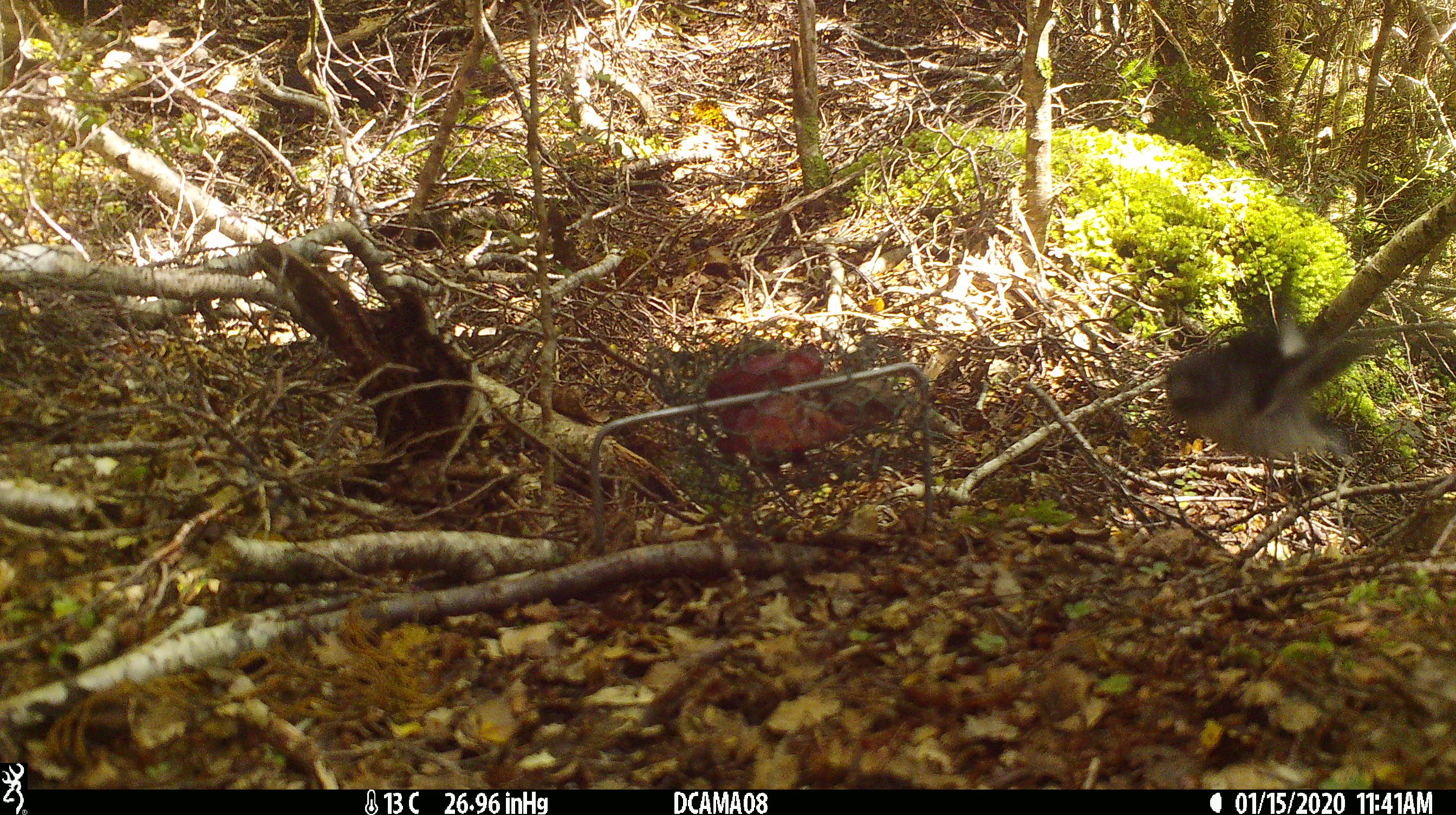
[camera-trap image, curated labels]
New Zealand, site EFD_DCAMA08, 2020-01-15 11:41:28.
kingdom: Animalia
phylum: Chordata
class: Aves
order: Passeriformes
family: Petroicidae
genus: Petroica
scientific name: Petroica macrocephala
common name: tomtit